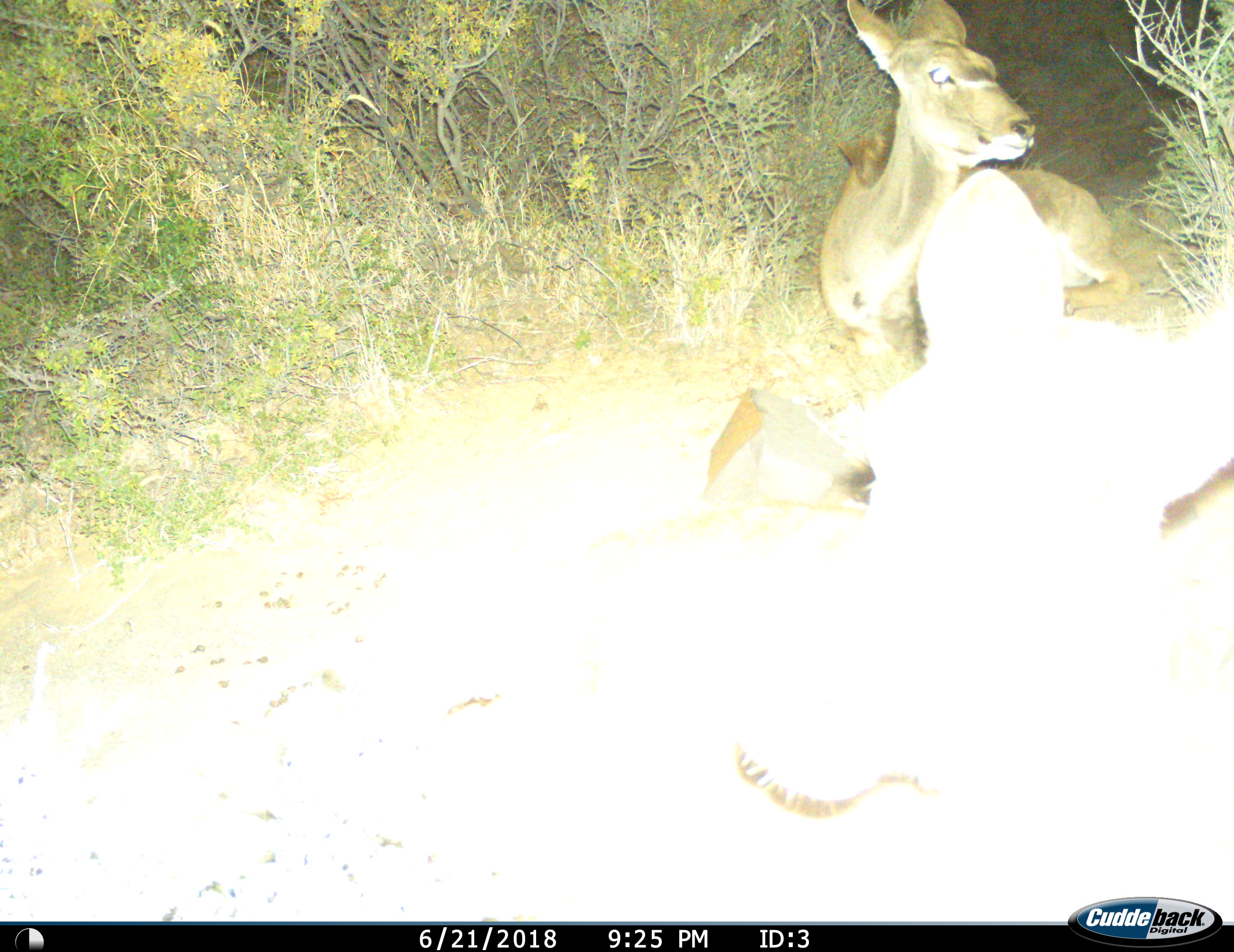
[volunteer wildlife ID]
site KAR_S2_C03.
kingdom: Animalia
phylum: Chordata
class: Mammalia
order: Artiodactyla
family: Bovidae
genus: Tragelaphus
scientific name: Tragelaphus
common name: kudu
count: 2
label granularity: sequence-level